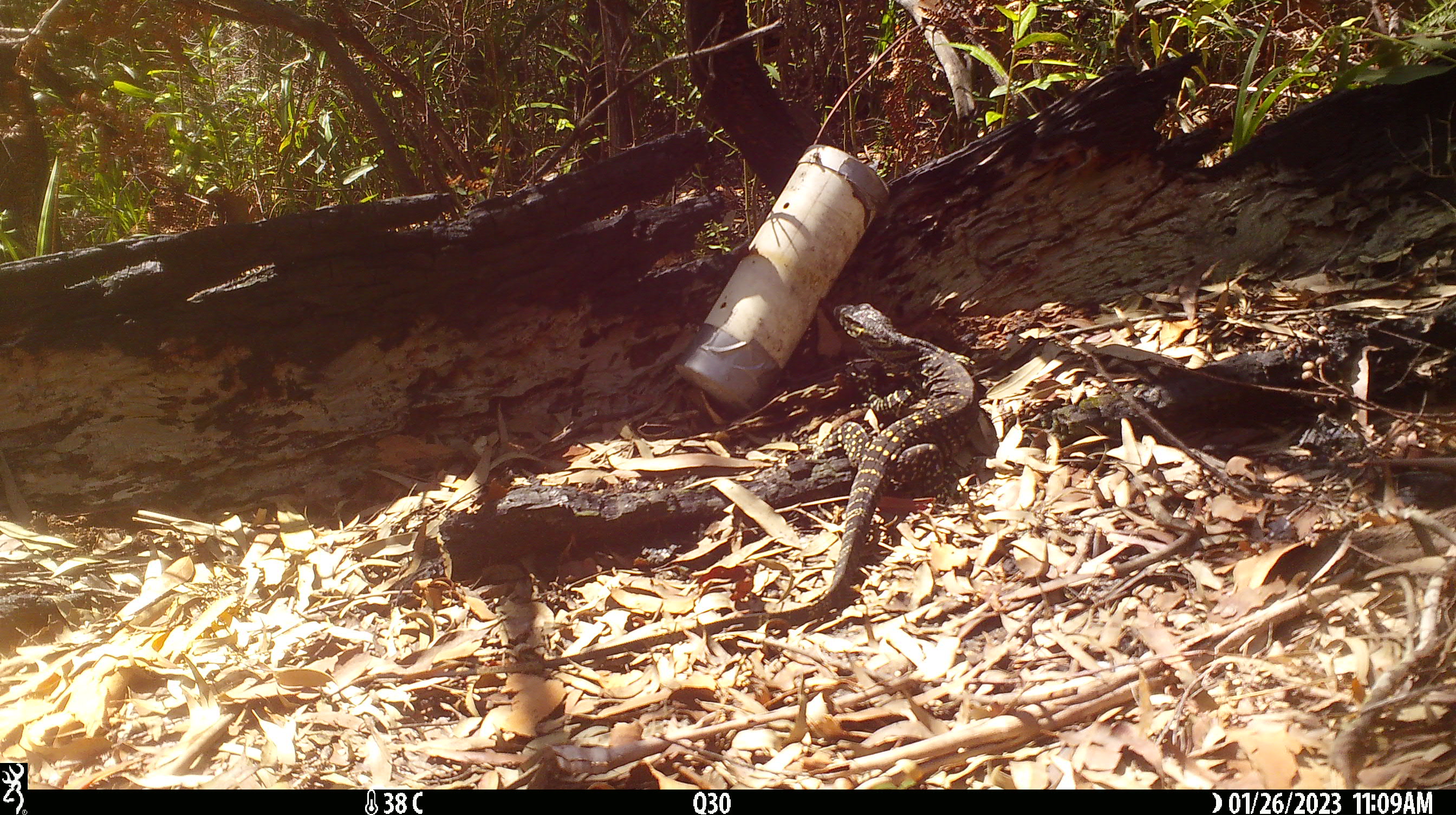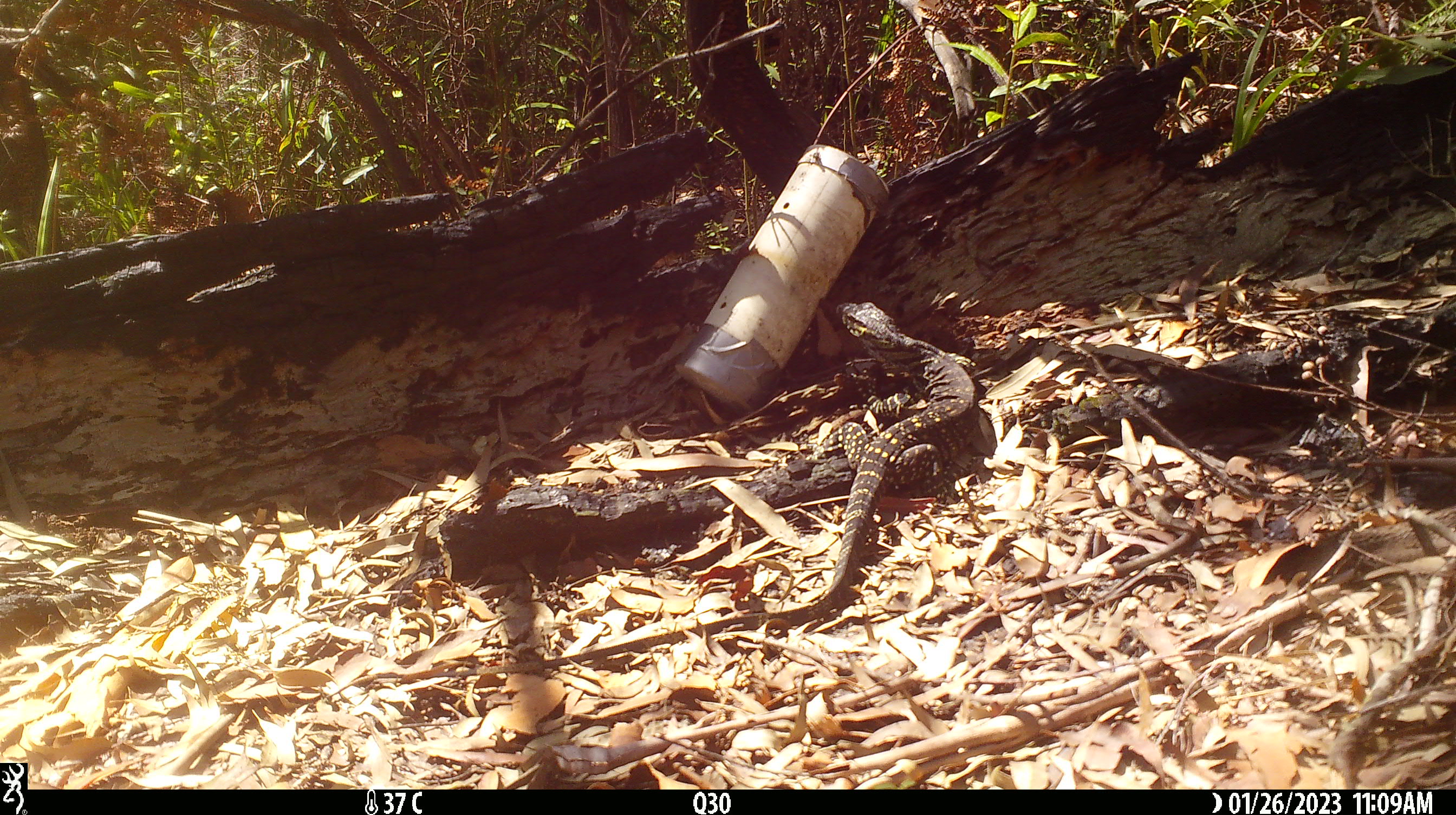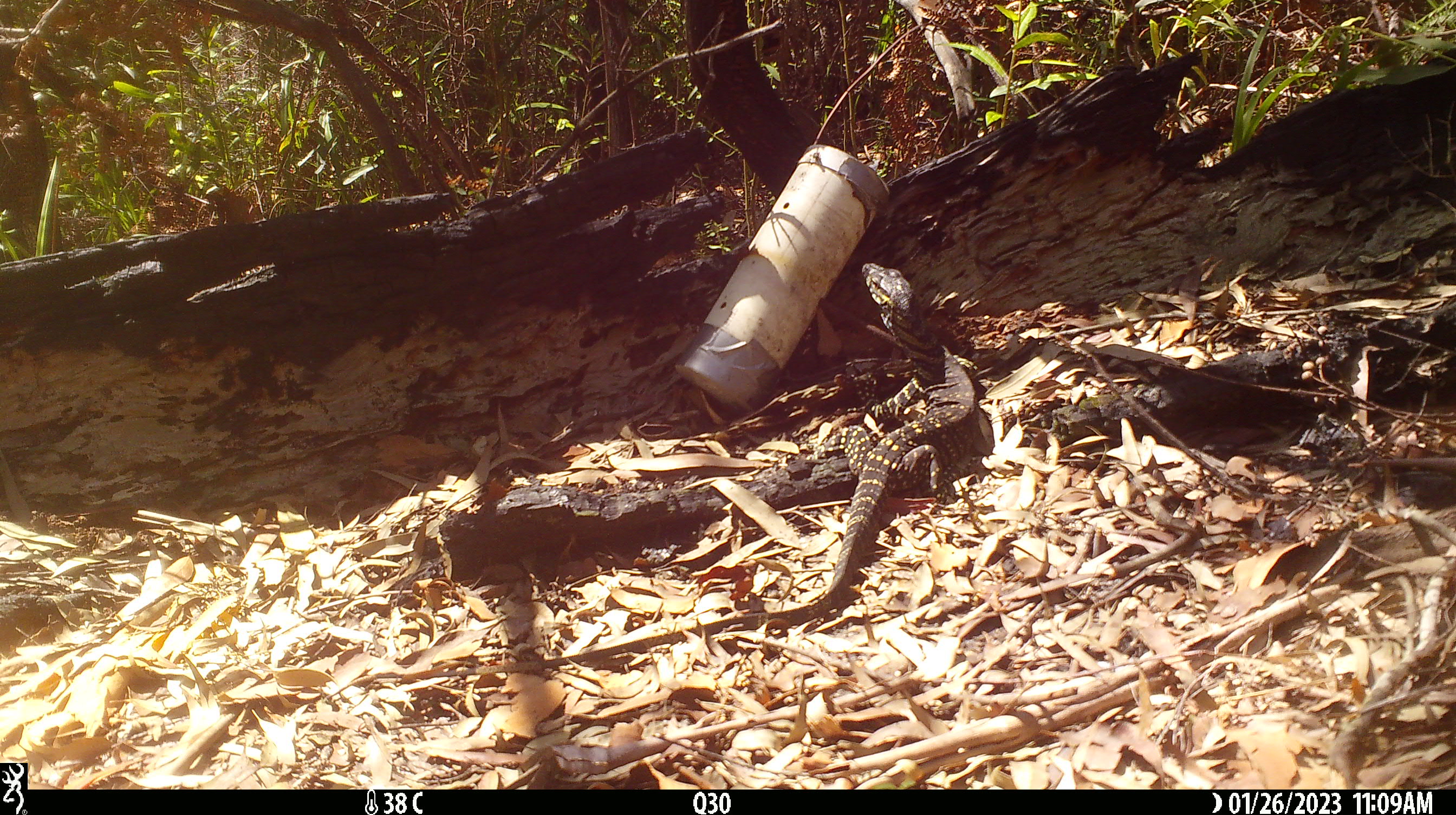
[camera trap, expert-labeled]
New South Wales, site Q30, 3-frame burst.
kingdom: Animalia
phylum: Chordata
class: Reptilia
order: Squamata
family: Varanidae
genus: Varanus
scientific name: Varanus varius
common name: lace monitor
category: goanna